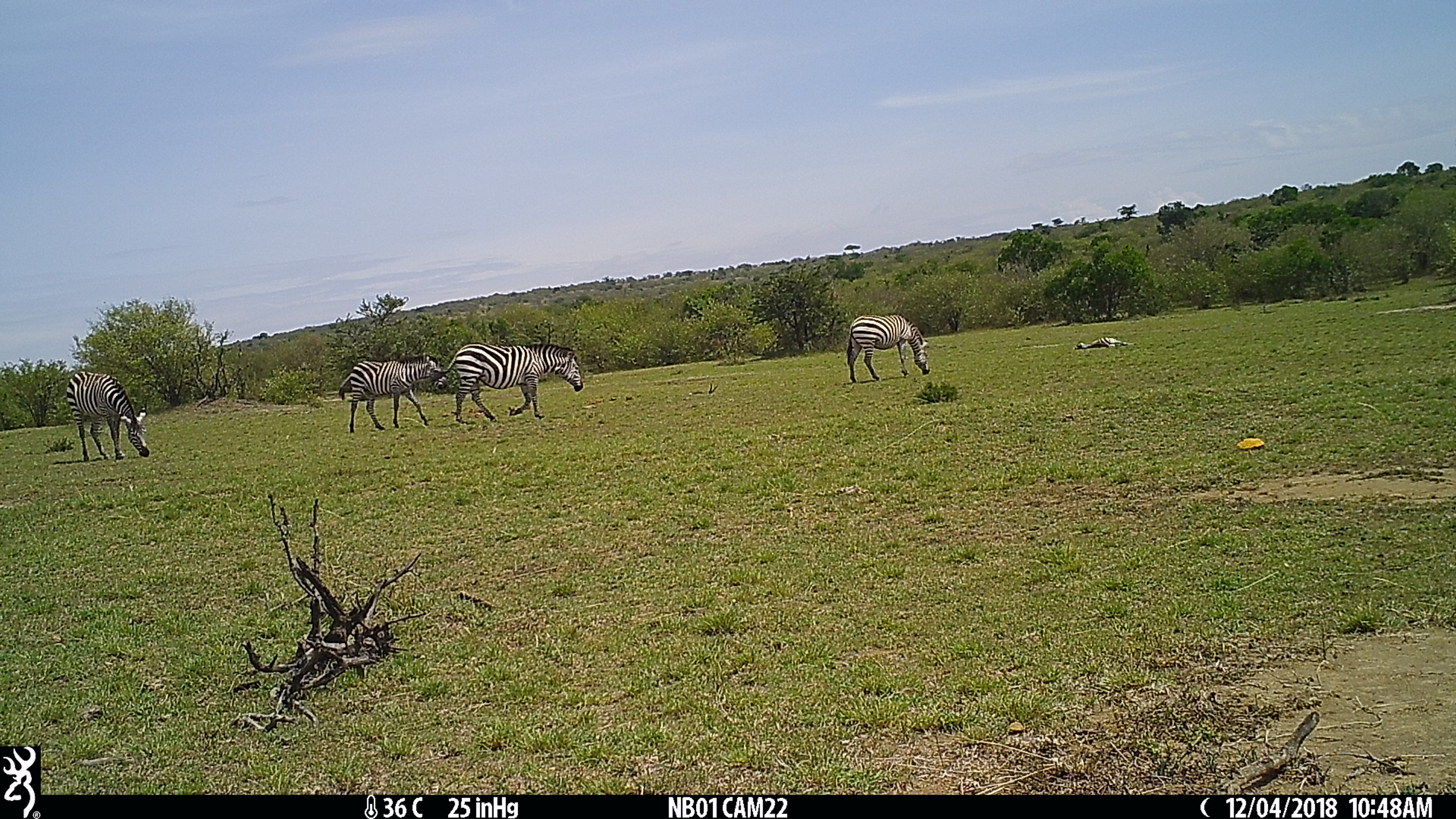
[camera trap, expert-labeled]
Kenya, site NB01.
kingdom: Animalia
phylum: Chordata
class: Mammalia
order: Perissodactyla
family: Equidae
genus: Equus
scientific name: Equus quagga burchellii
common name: burchell's zebra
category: zebra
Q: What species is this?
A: Zebra (burchell's zebra) (Equus quagga burchellii).